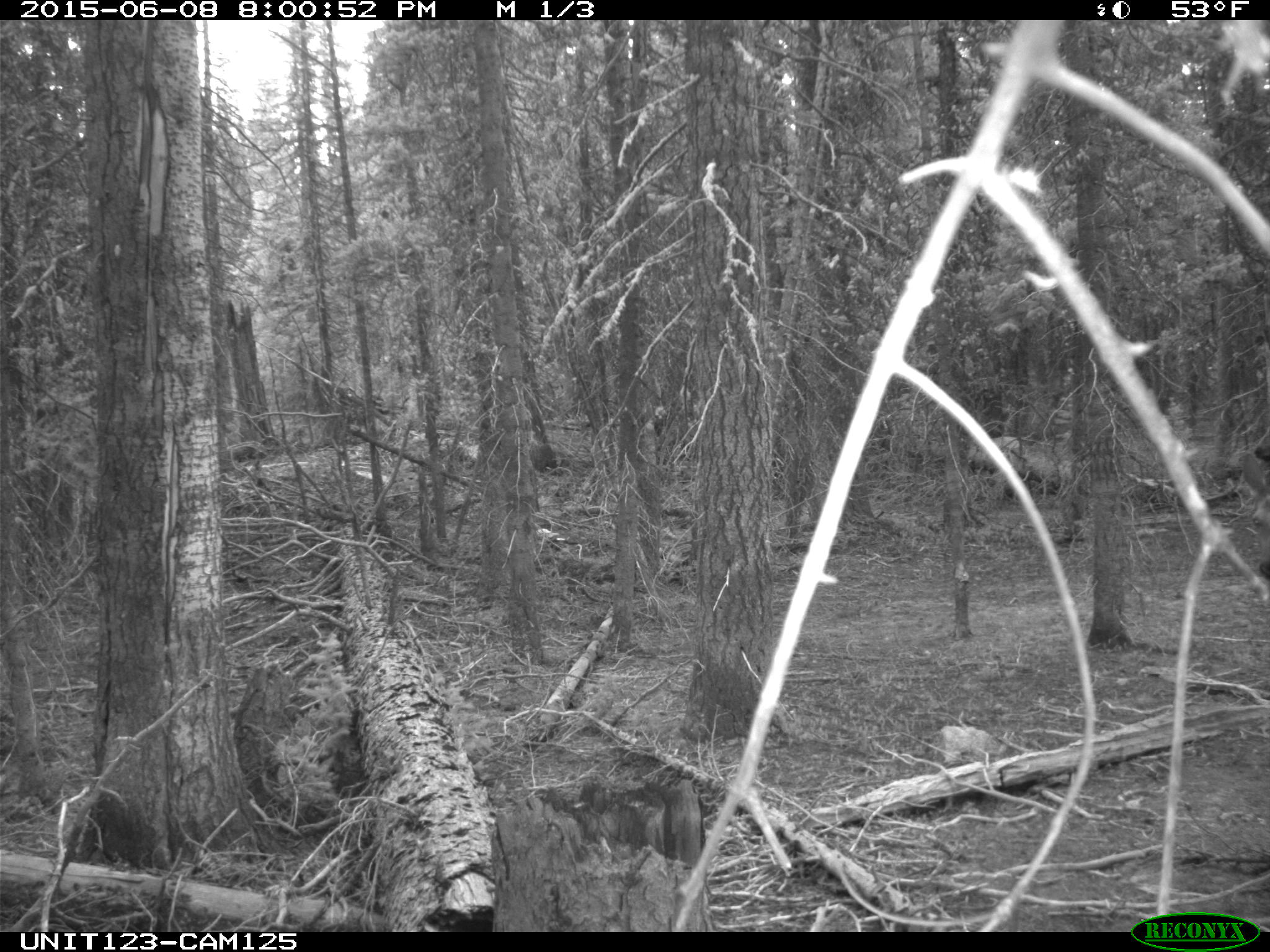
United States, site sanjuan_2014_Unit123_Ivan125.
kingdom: Animalia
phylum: Chordata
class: Mammalia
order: Artiodactyla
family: Cervidae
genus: Cervus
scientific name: Cervus elaphus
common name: red deer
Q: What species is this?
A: Cervus elaphus (red deer).